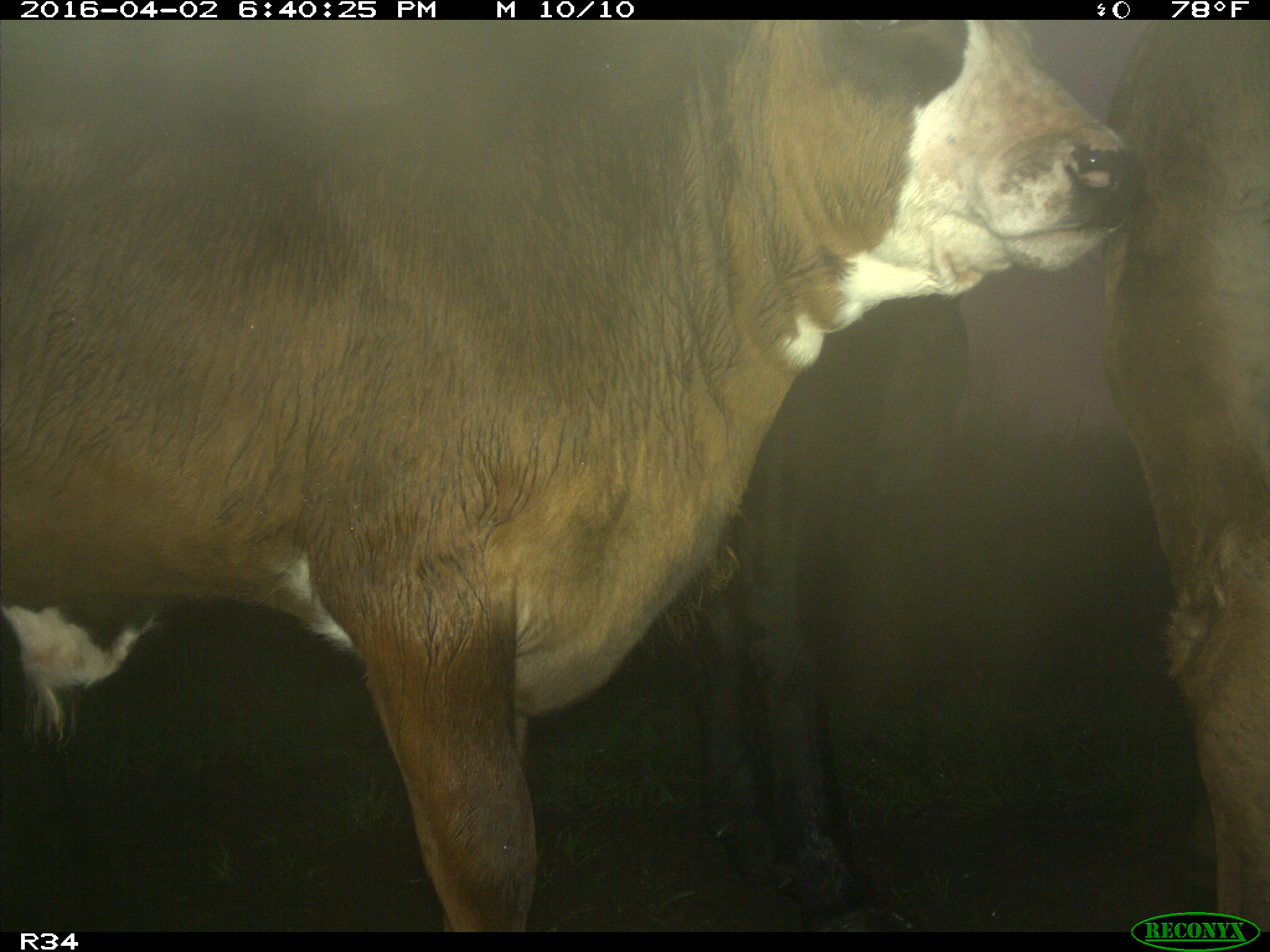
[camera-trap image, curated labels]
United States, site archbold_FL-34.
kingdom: Animalia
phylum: Chordata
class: Mammalia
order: Artiodactyla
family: Bovidae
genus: Bos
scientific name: Bos taurus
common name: domestic cow